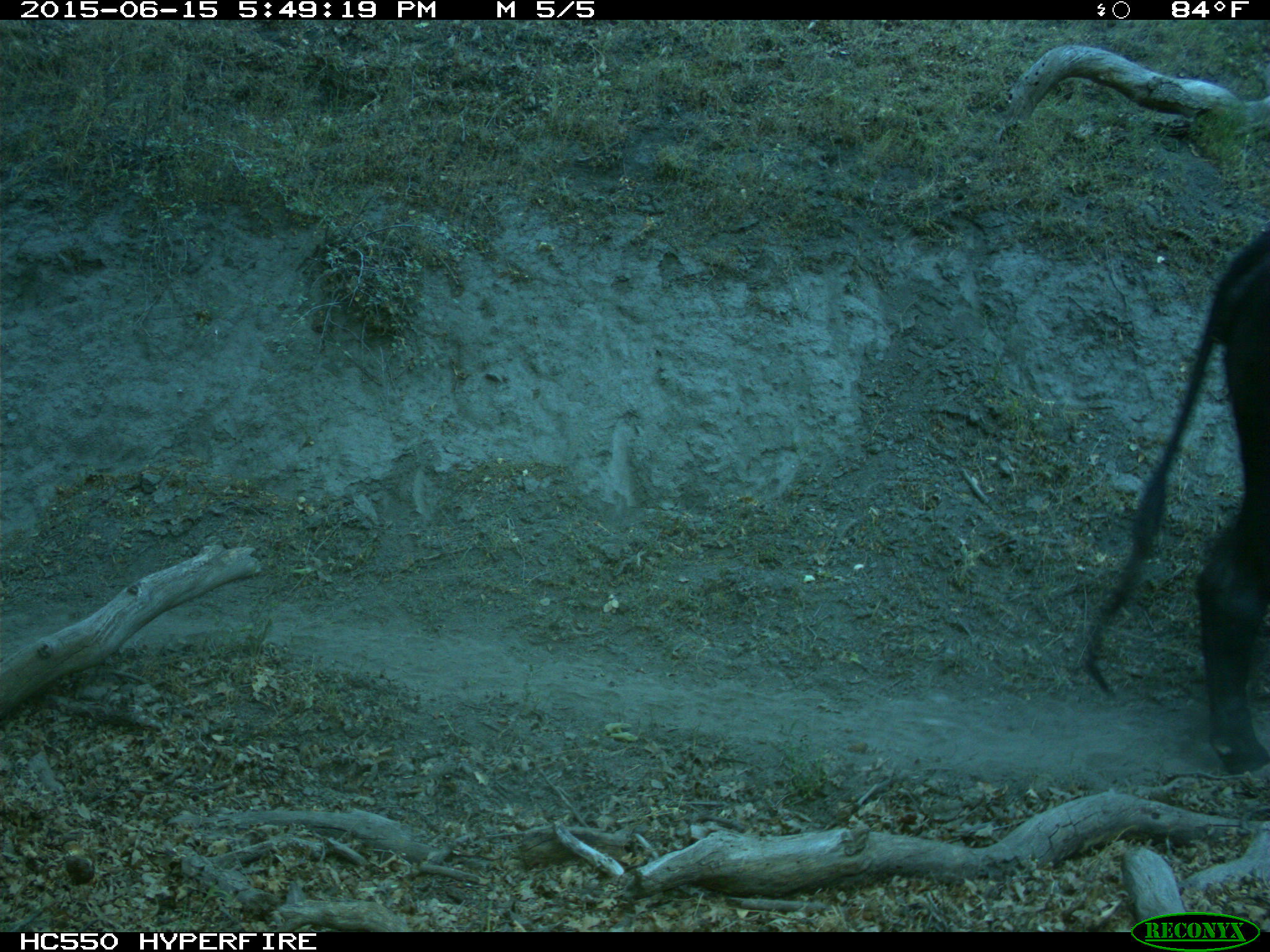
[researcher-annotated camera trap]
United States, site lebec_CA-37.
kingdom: Animalia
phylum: Chordata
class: Mammalia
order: Artiodactyla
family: Bovidae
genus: Bos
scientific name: Bos taurus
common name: domestic cow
Bos taurus (domestic cow).